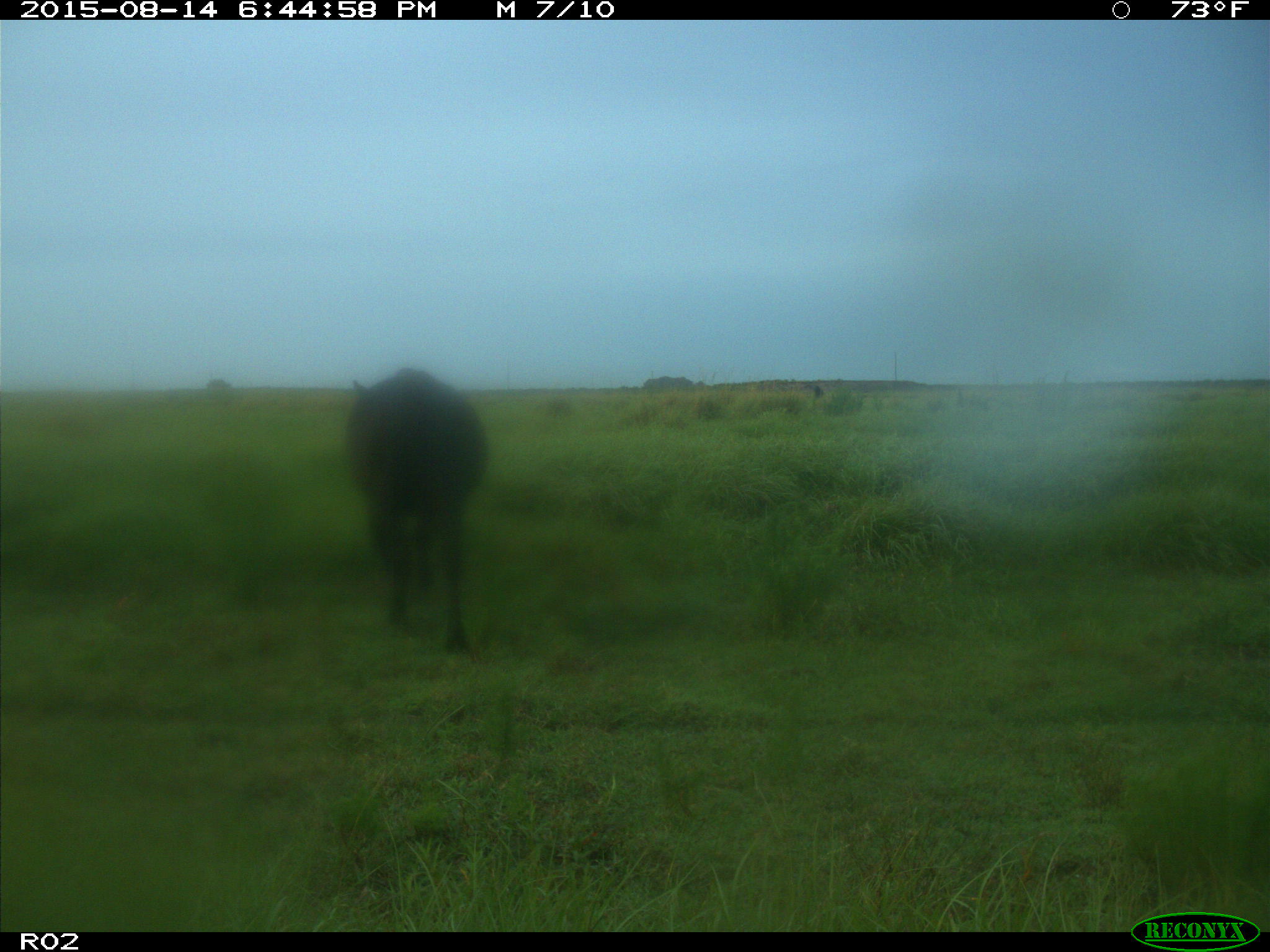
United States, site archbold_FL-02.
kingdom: Animalia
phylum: Chordata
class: Mammalia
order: Artiodactyla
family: Bovidae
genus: Bos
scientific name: Bos taurus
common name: domestic cow